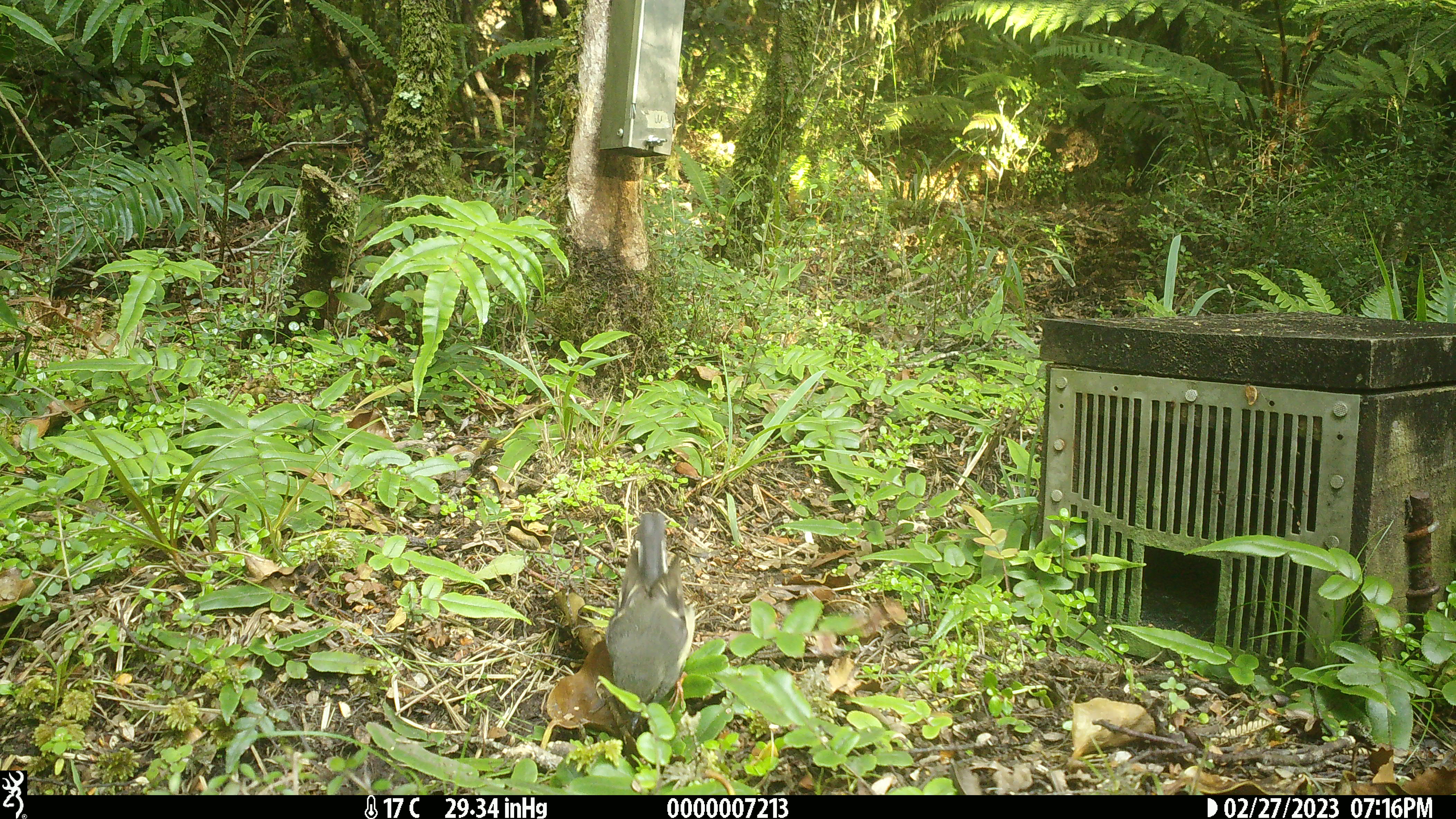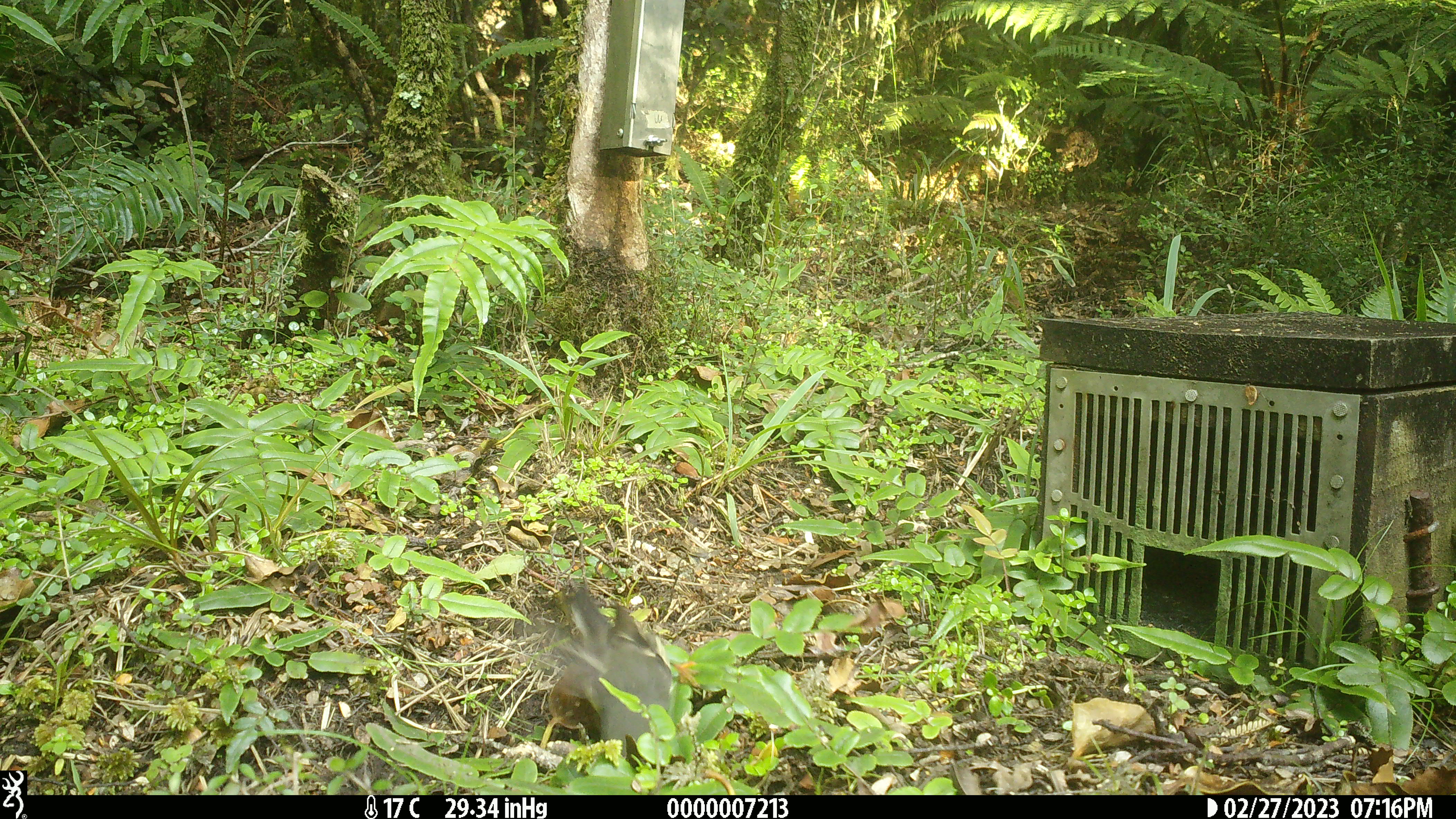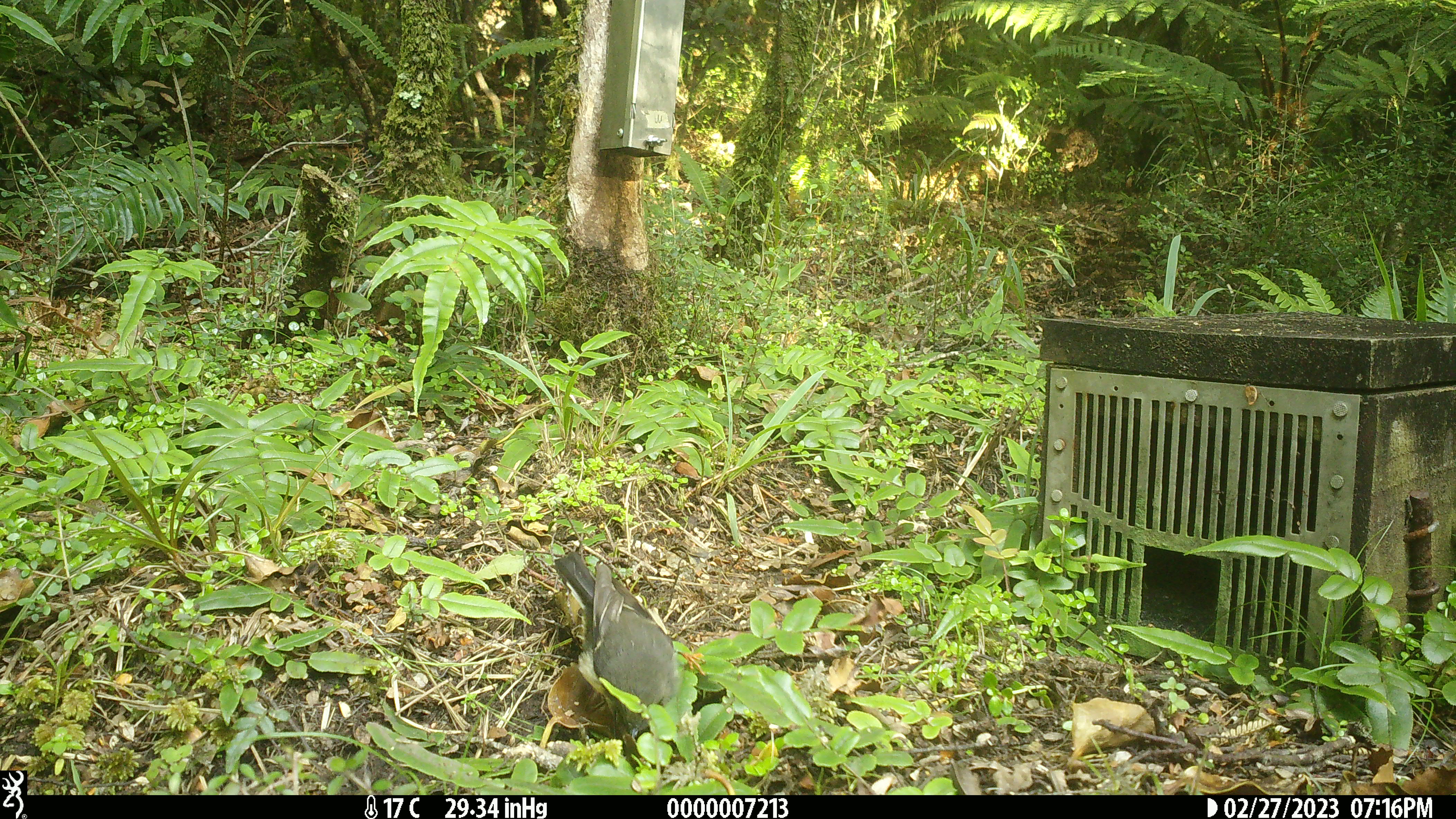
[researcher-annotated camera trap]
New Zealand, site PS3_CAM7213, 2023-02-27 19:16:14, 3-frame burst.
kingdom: Animalia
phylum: Chordata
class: Aves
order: Passeriformes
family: Petroicidae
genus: Petroica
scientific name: Petroica macrocephala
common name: tomtit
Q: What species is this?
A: Tomtit (Petroica macrocephala).